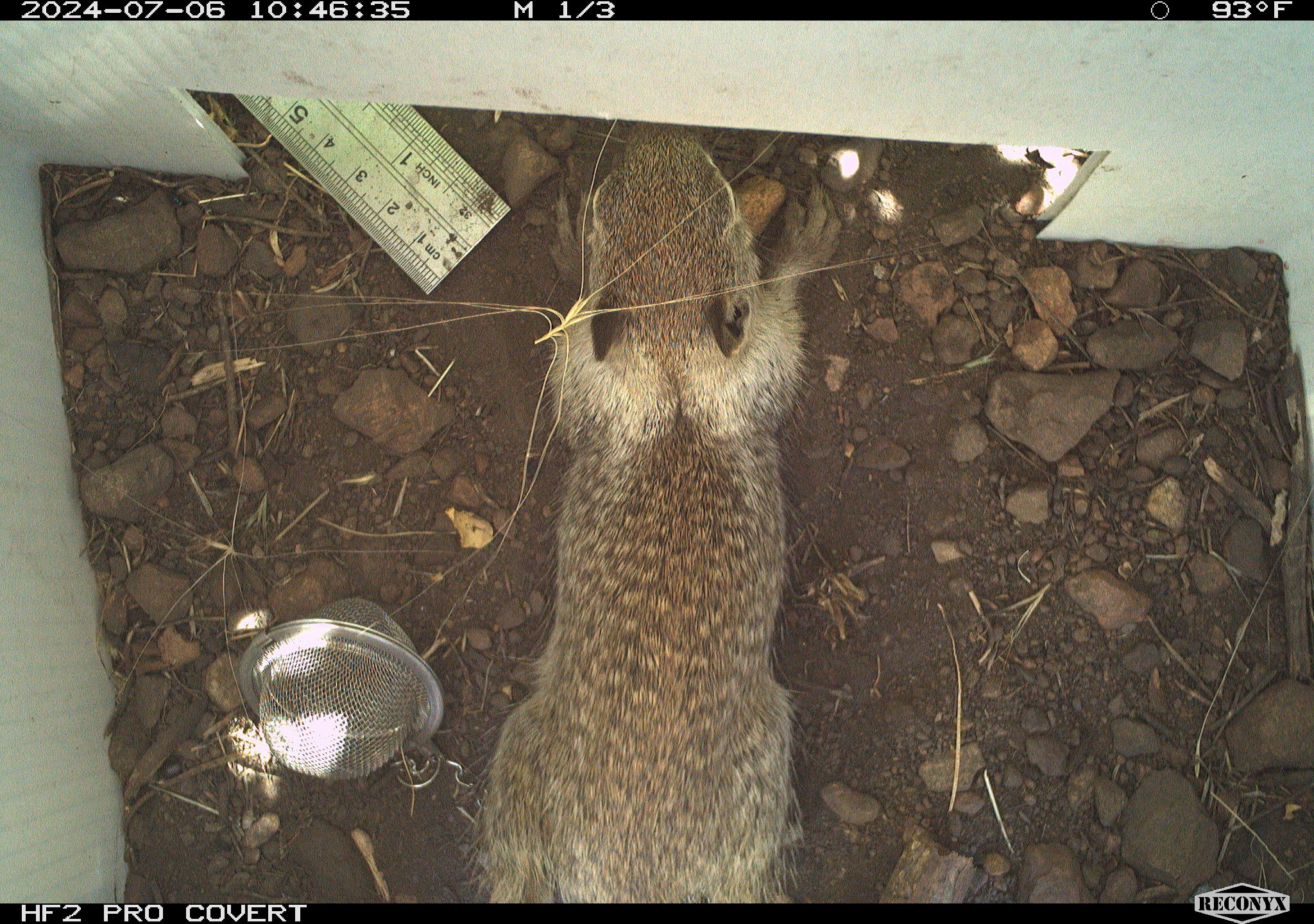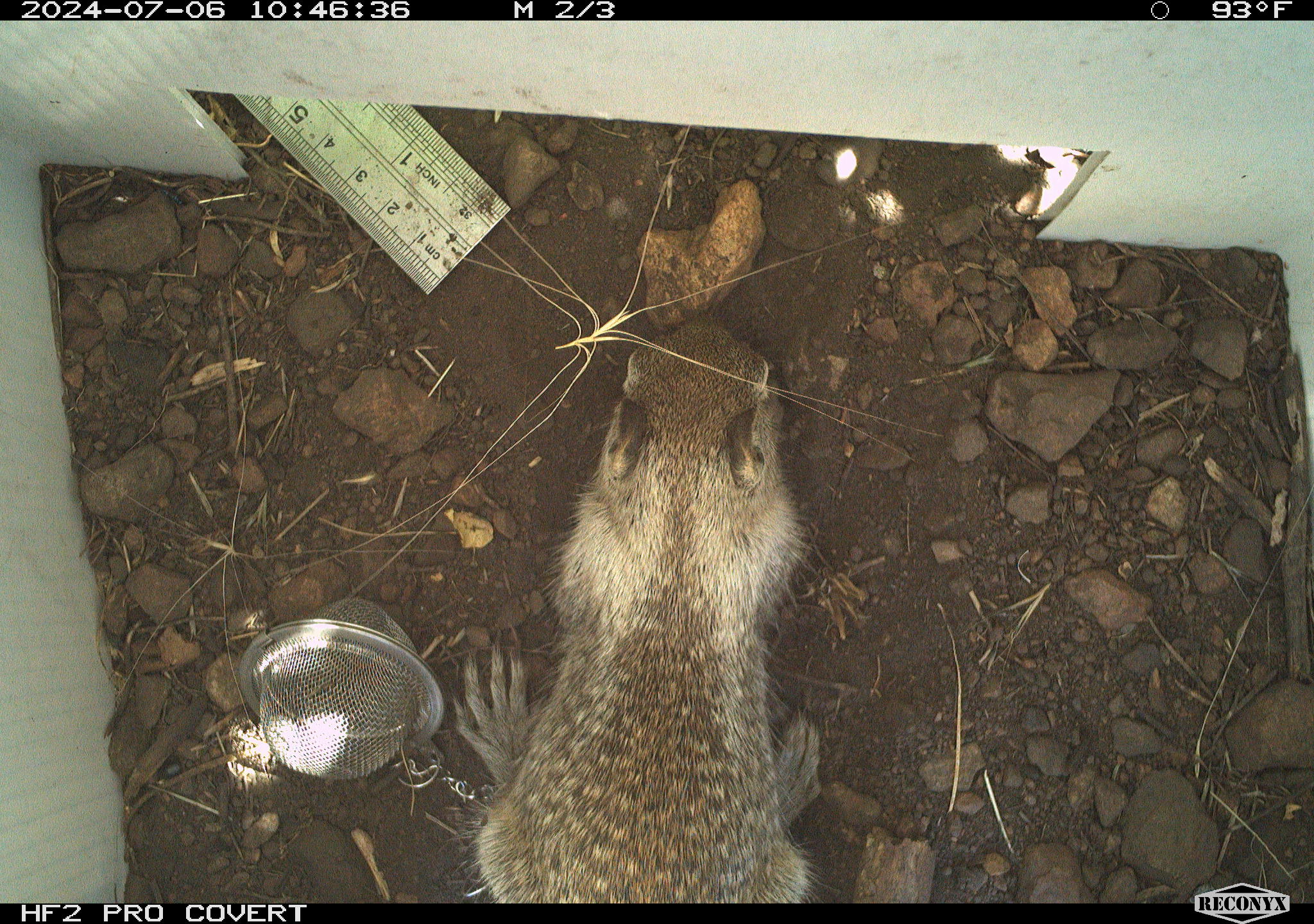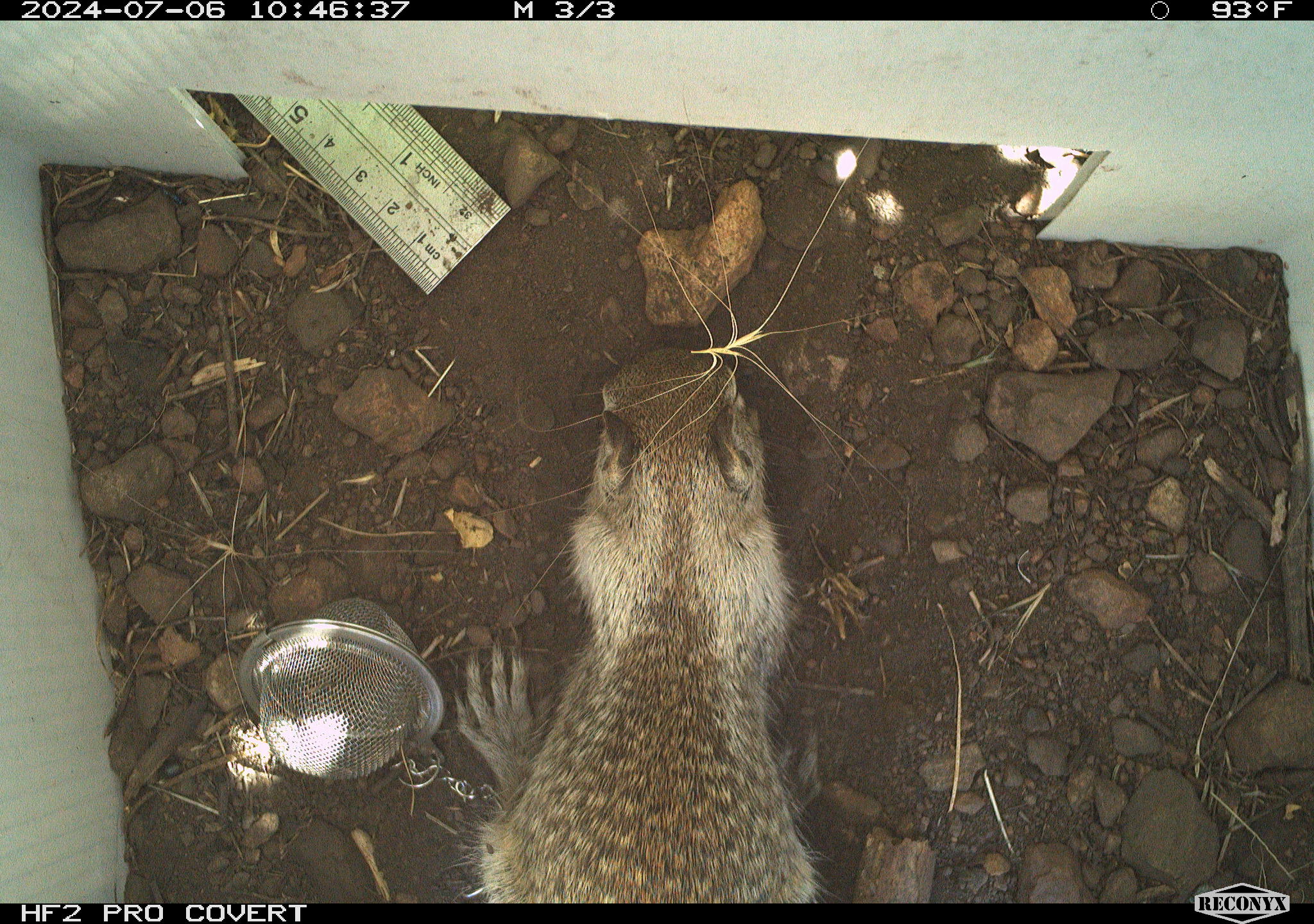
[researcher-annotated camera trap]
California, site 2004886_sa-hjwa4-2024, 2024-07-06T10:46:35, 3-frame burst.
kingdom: Animalia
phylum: Chordata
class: Mammalia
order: Rodentia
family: Sciuridae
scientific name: Sciuridae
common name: squirrels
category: sciuridae family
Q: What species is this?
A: Sciuridae family (squirrels) (Sciuridae).